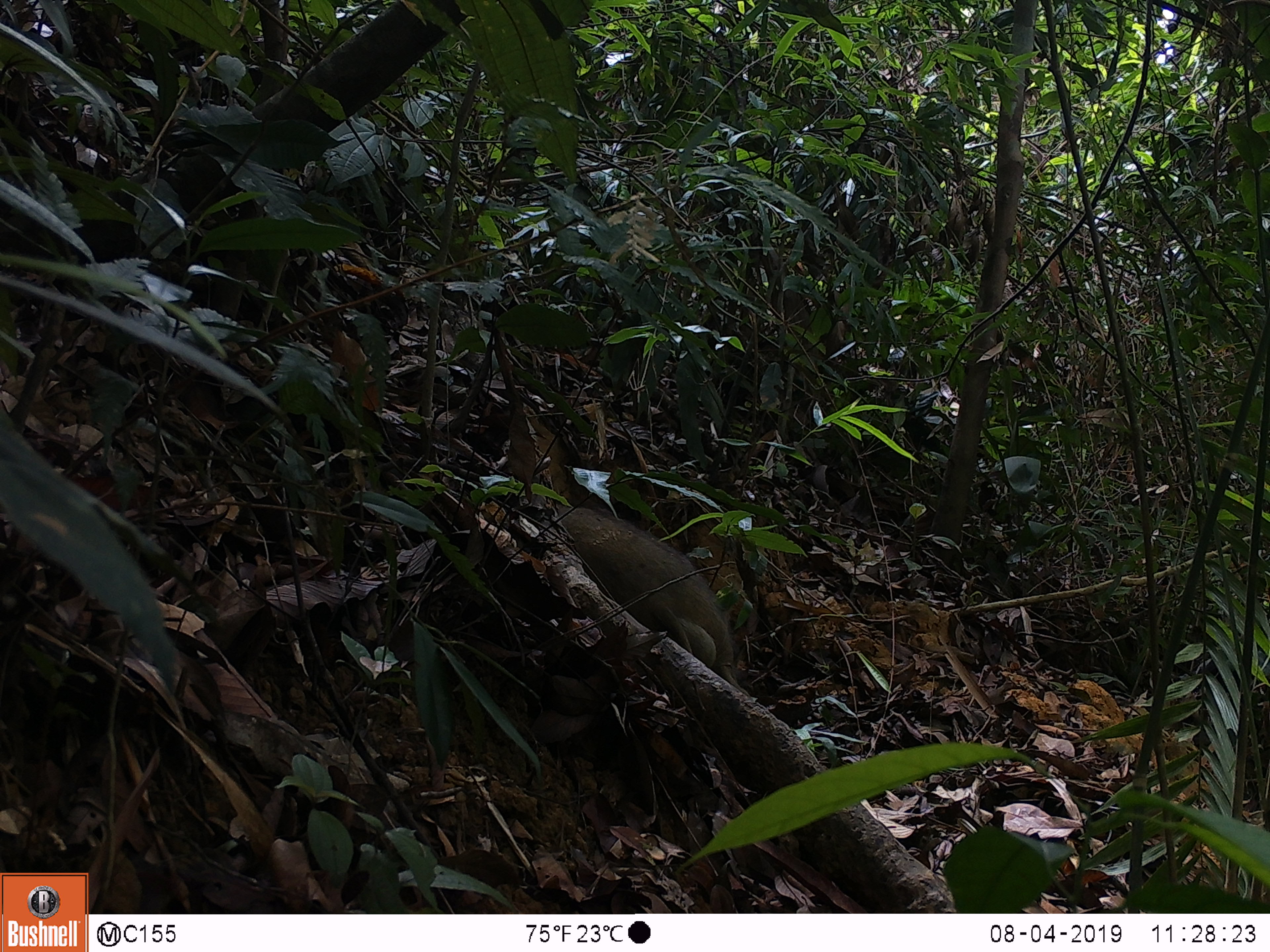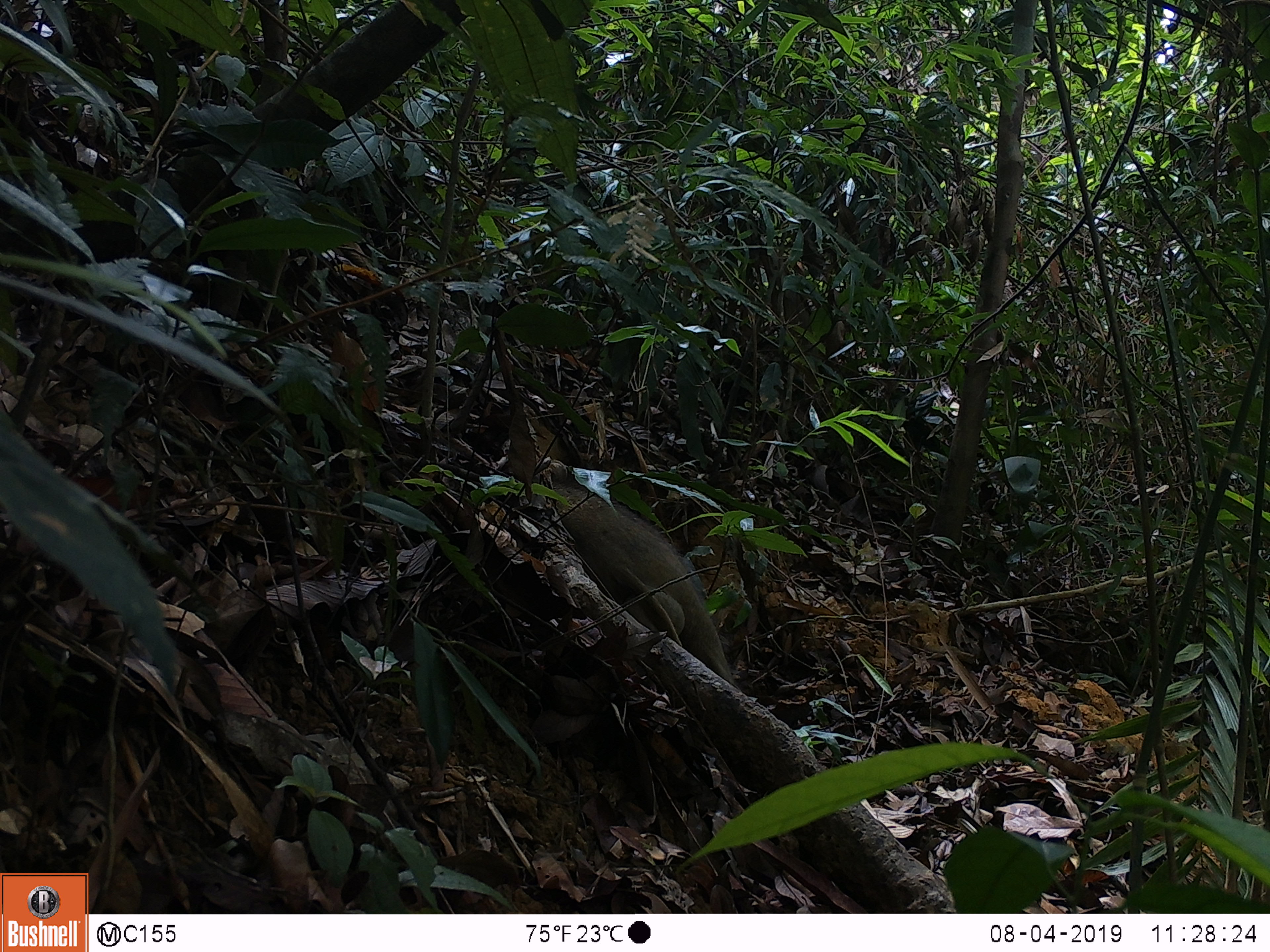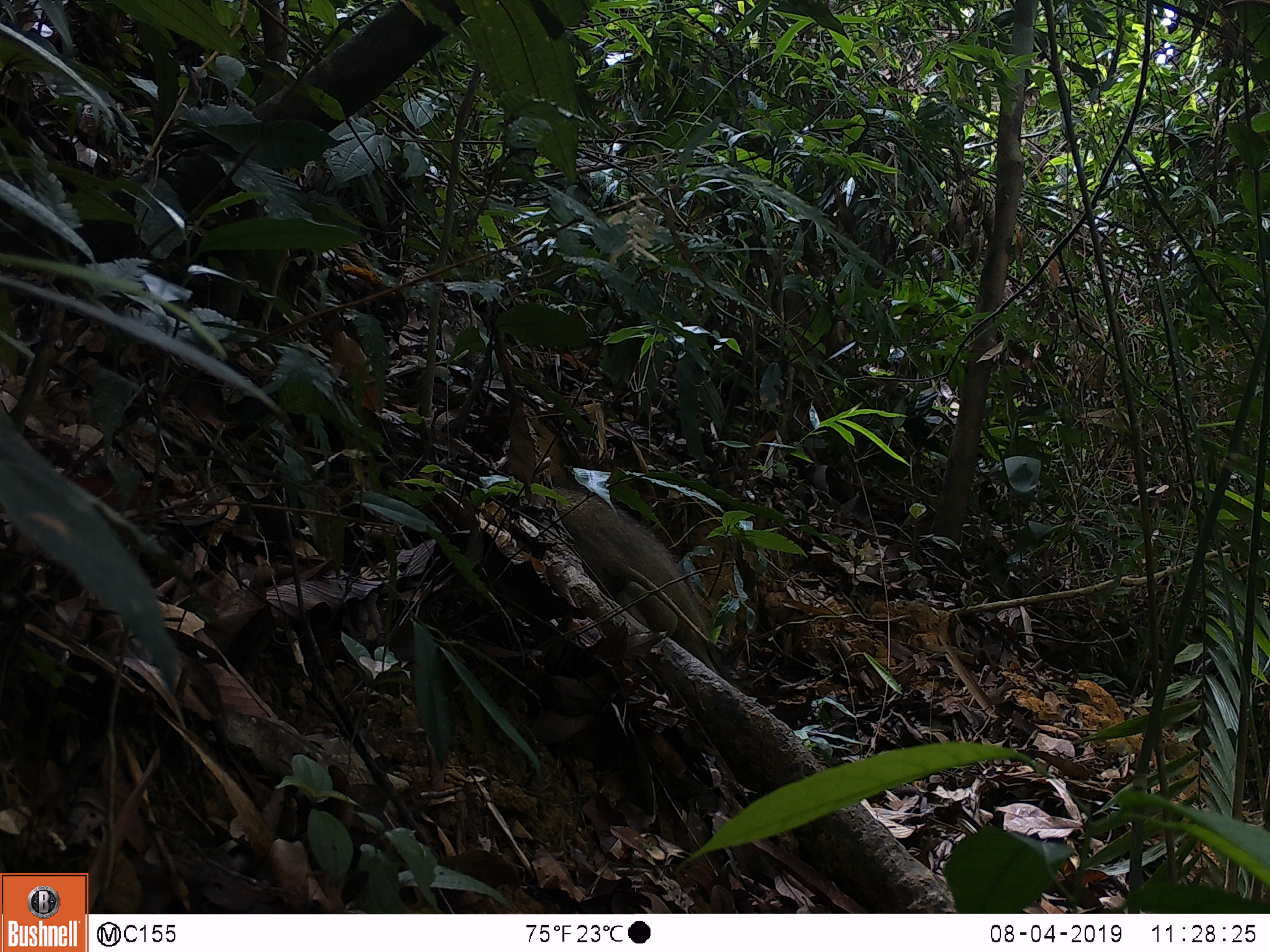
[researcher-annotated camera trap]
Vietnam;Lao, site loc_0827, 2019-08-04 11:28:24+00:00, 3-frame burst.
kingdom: Animalia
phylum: Chordata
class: Mammalia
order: Artiodactyla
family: Suidae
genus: Sus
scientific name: Sus scrofa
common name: eurasian wild pig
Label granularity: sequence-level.